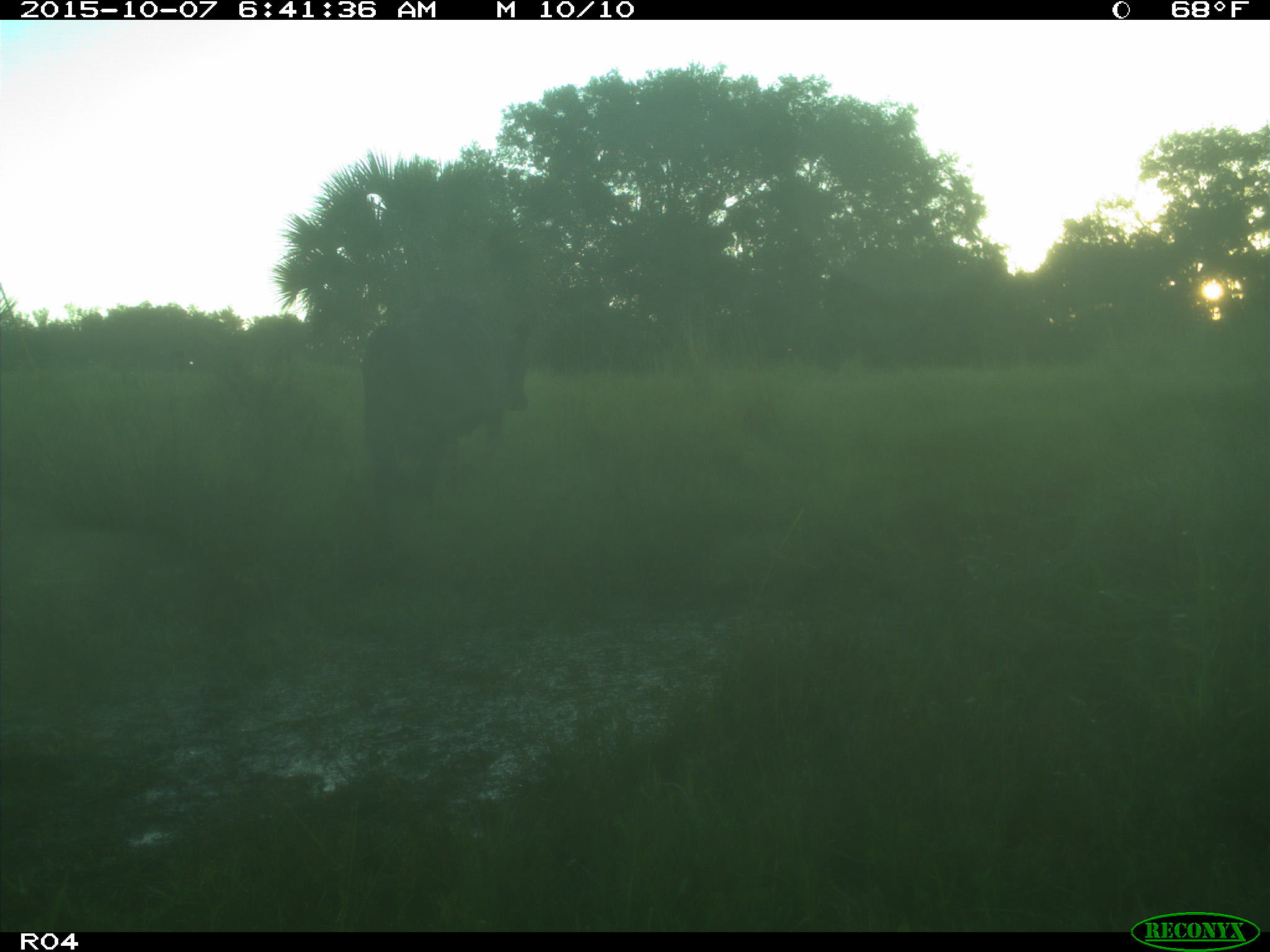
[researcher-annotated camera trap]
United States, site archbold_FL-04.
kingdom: Animalia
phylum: Chordata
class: Mammalia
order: Artiodactyla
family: Bovidae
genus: Bos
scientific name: Bos taurus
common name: domestic cow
Bos taurus (domestic cow).